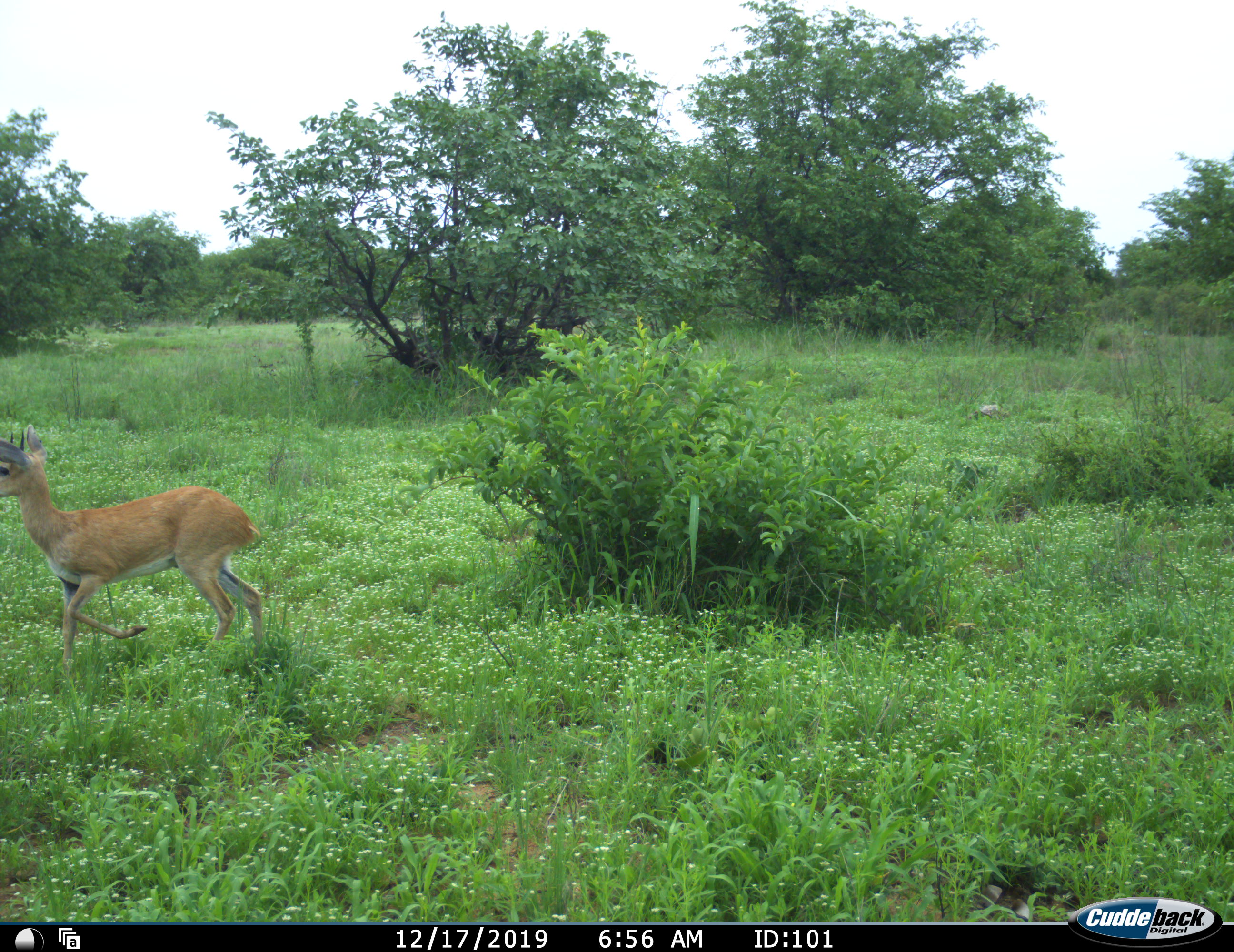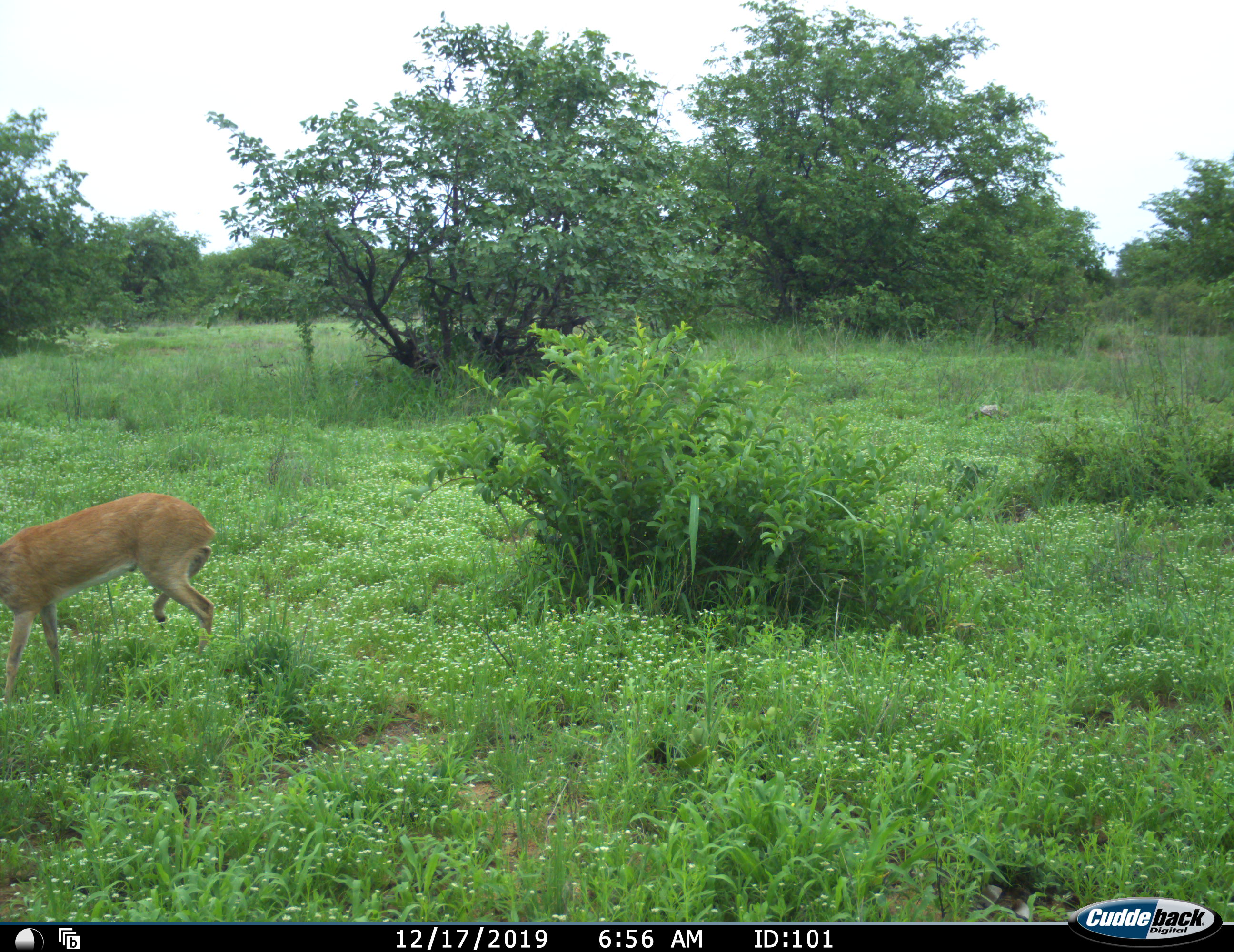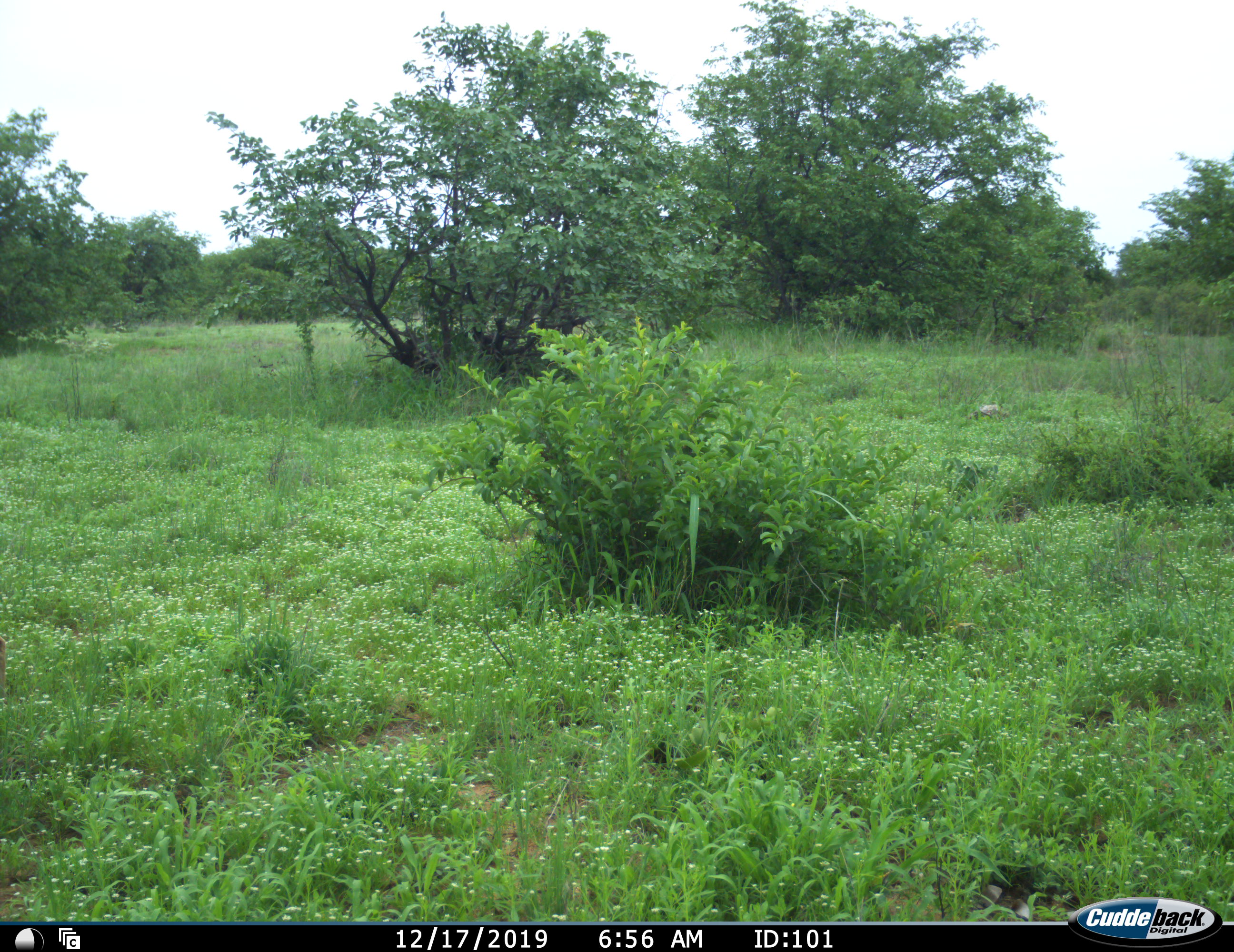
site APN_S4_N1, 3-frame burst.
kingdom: Animalia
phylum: Chordata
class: Mammalia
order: Artiodactyla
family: Bovidae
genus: Raphicerus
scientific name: Raphicerus campestris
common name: steenbok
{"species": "steenbok (Raphicerus campestris)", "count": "1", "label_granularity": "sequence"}